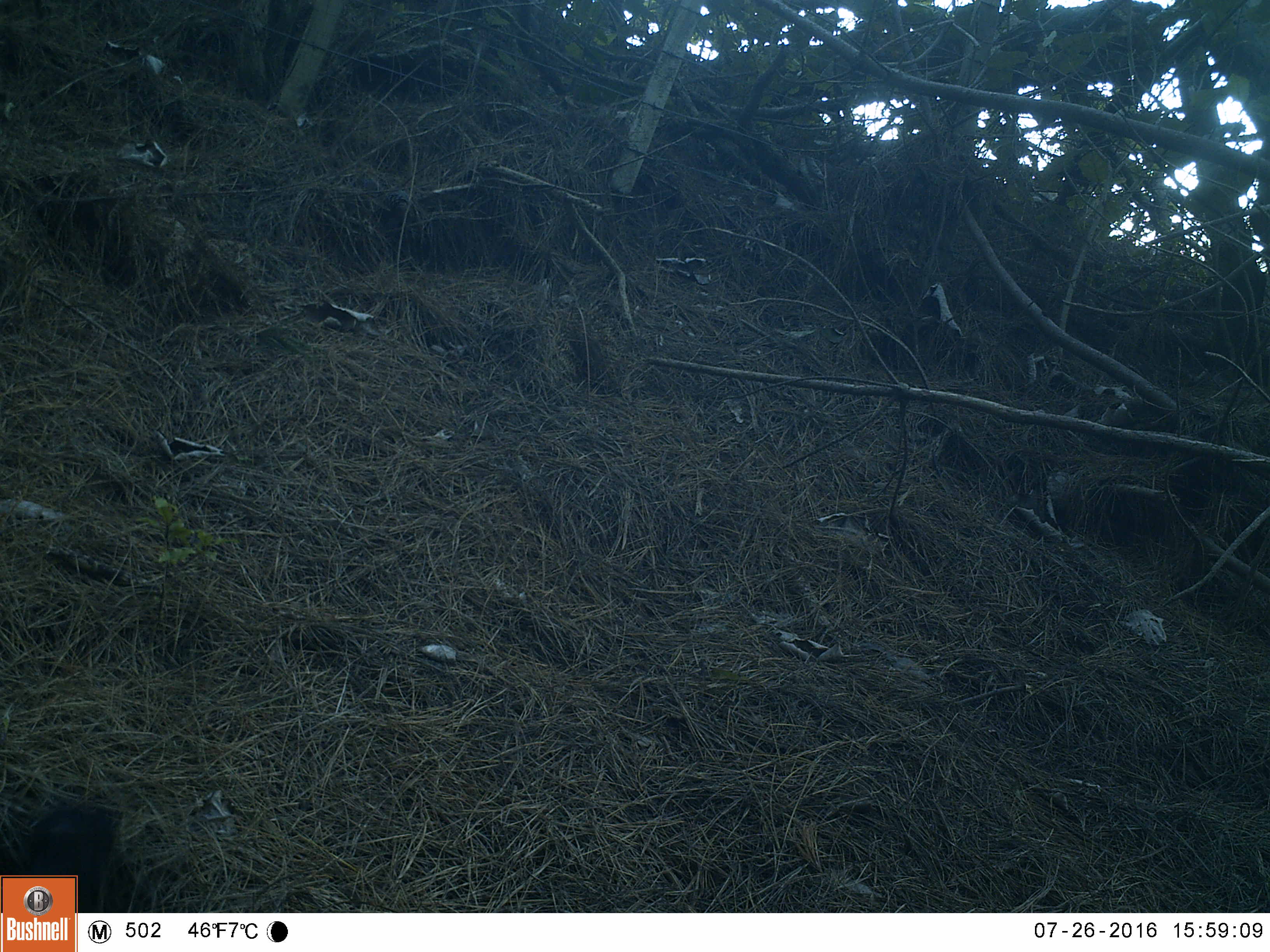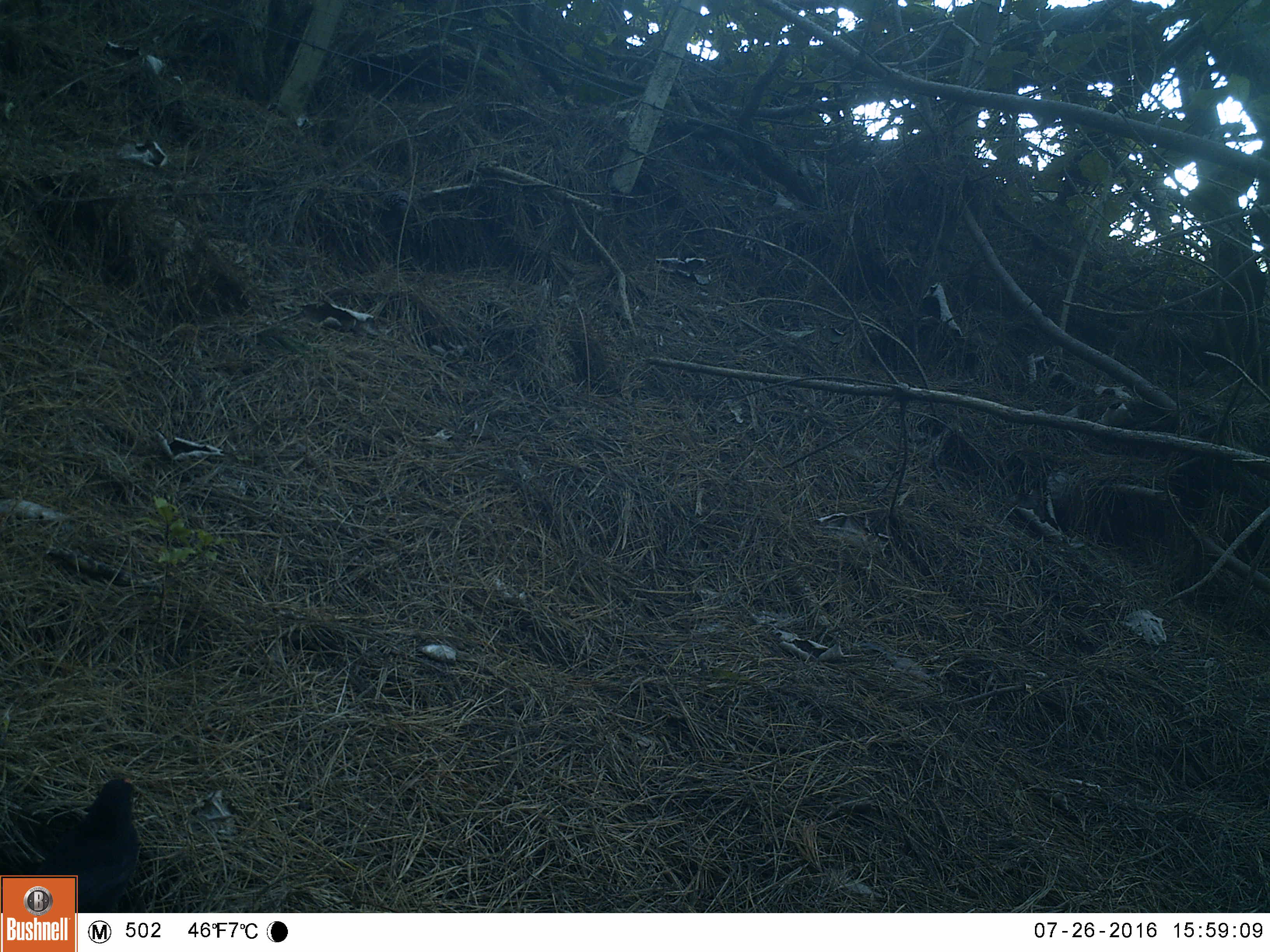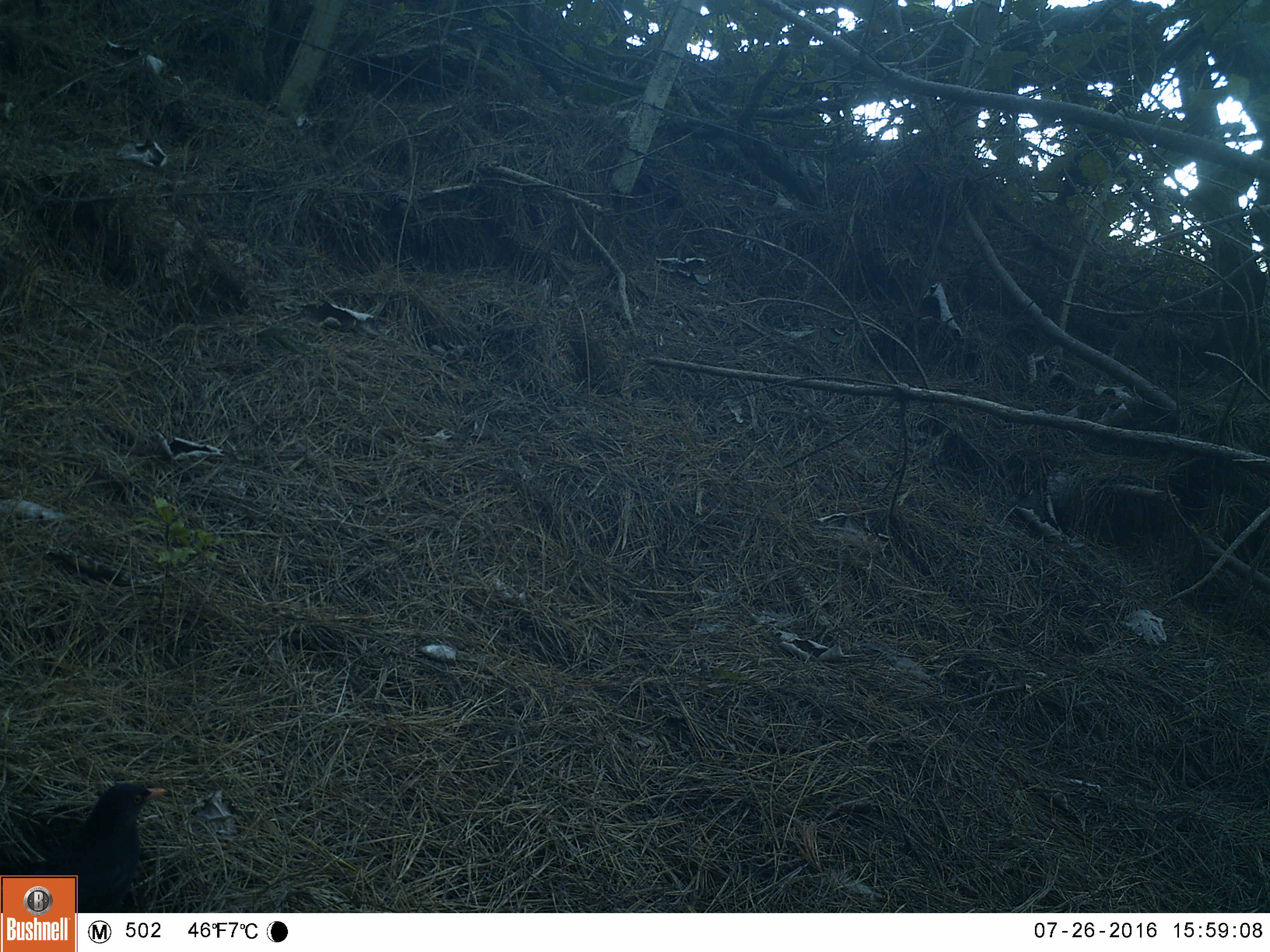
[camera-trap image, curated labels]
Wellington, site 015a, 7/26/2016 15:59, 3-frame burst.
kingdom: Animalia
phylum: Chordata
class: Aves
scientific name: Aves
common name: bird